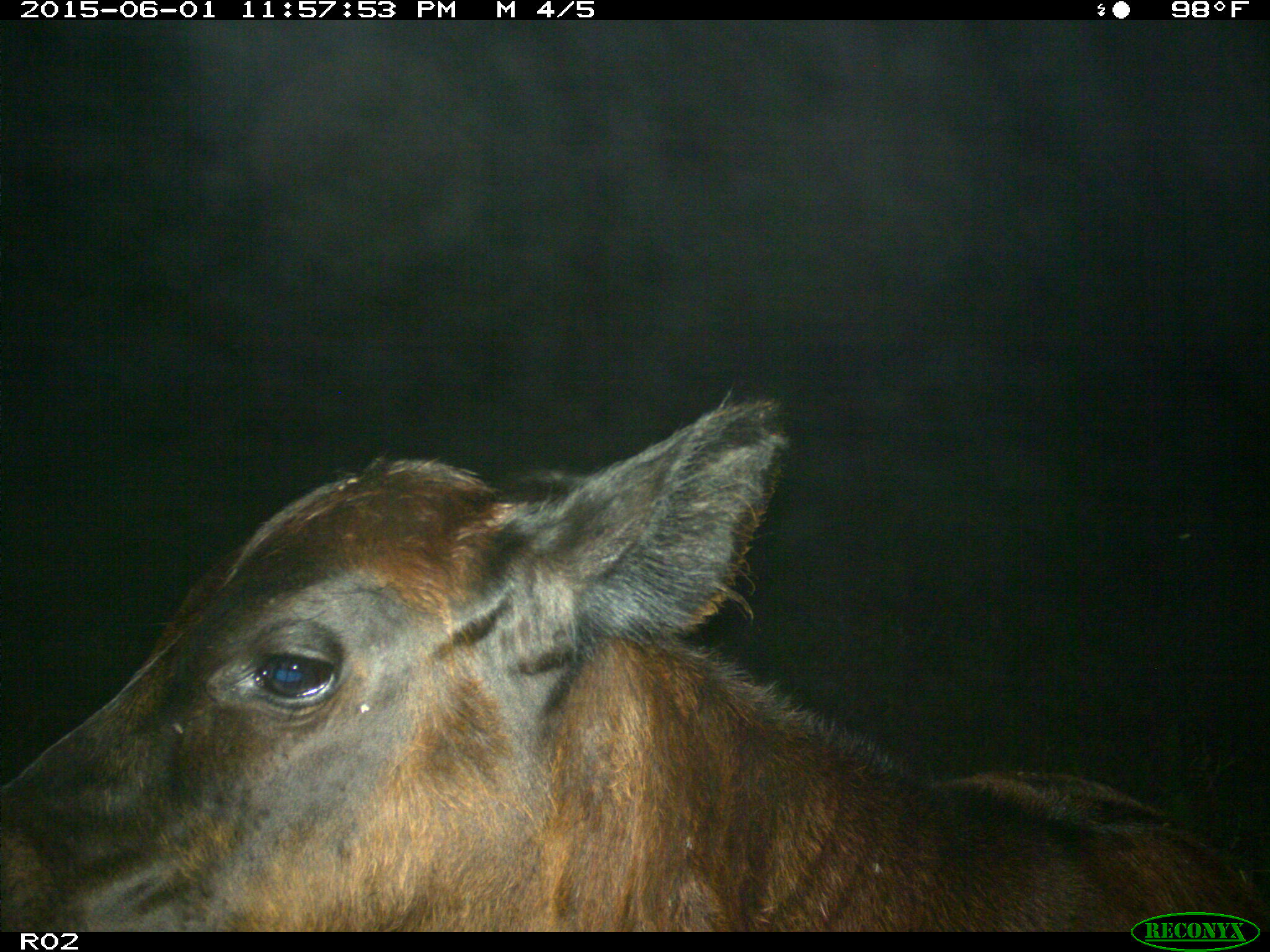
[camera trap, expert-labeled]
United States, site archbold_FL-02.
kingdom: Animalia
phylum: Chordata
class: Mammalia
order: Artiodactyla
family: Bovidae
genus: Bos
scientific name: Bos taurus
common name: domestic cow